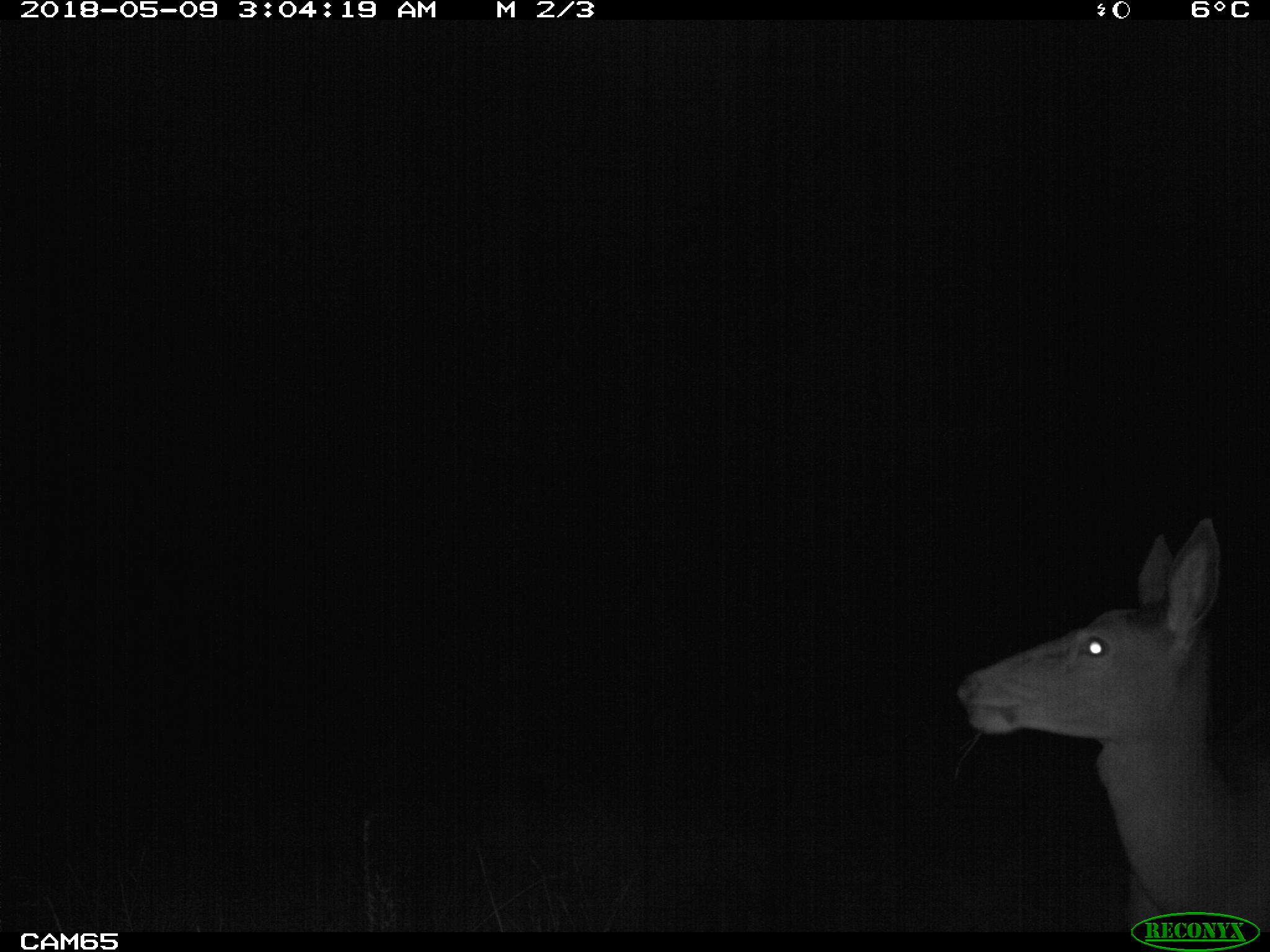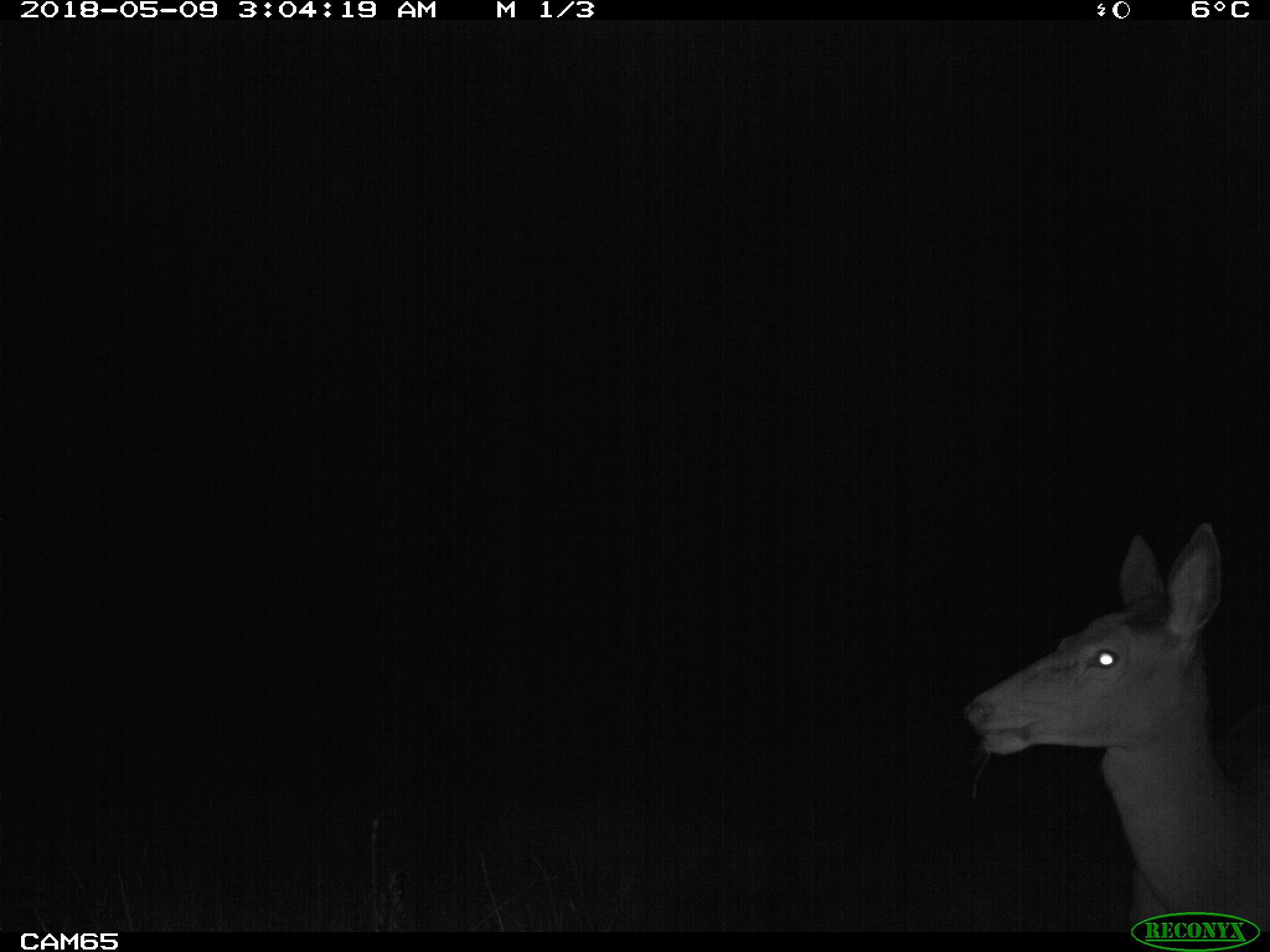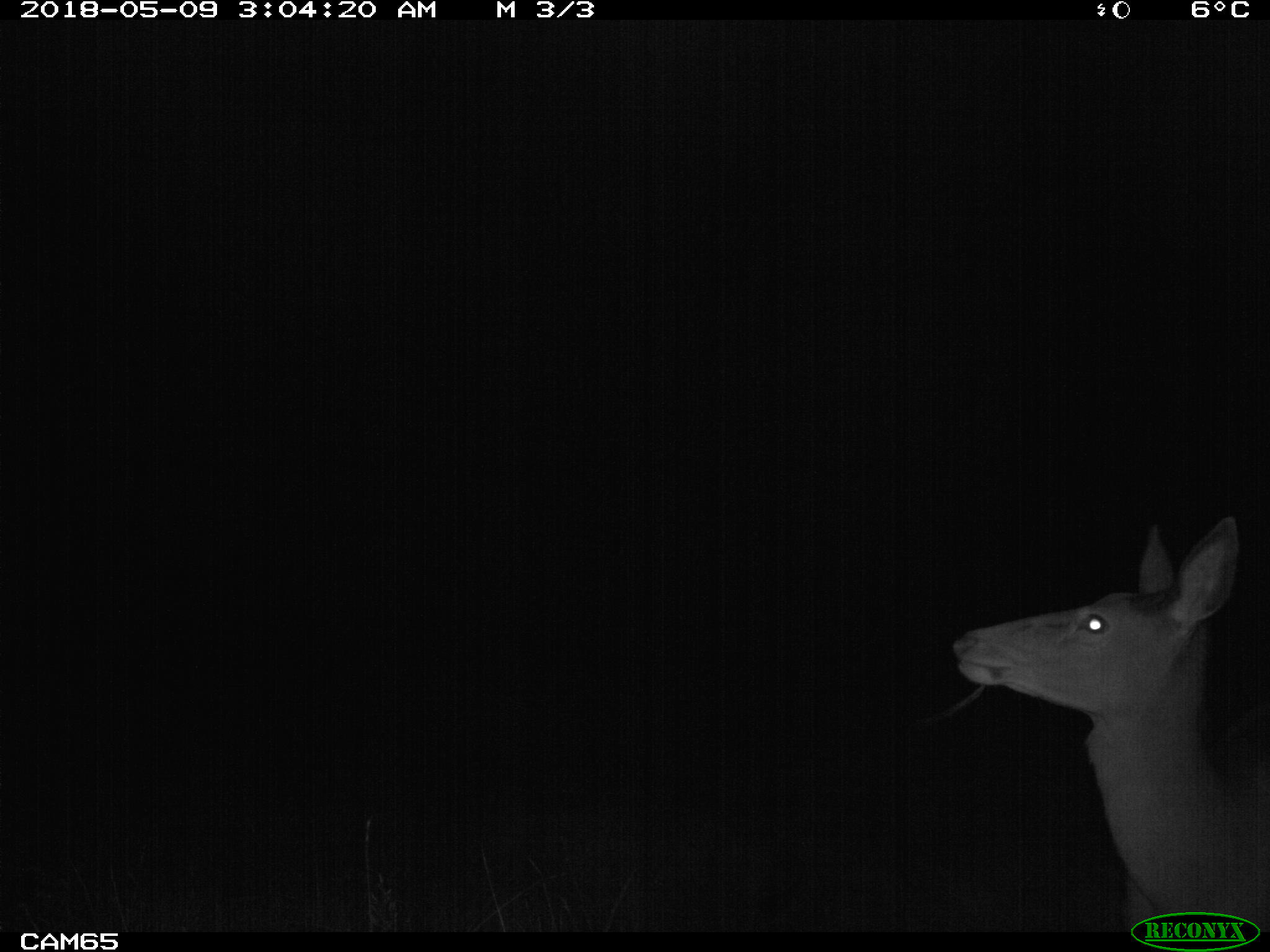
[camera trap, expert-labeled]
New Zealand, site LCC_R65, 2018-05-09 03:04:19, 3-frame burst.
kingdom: Animalia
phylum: Chordata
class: Mammalia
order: Artiodactyla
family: Cervidae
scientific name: Cervidae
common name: deer